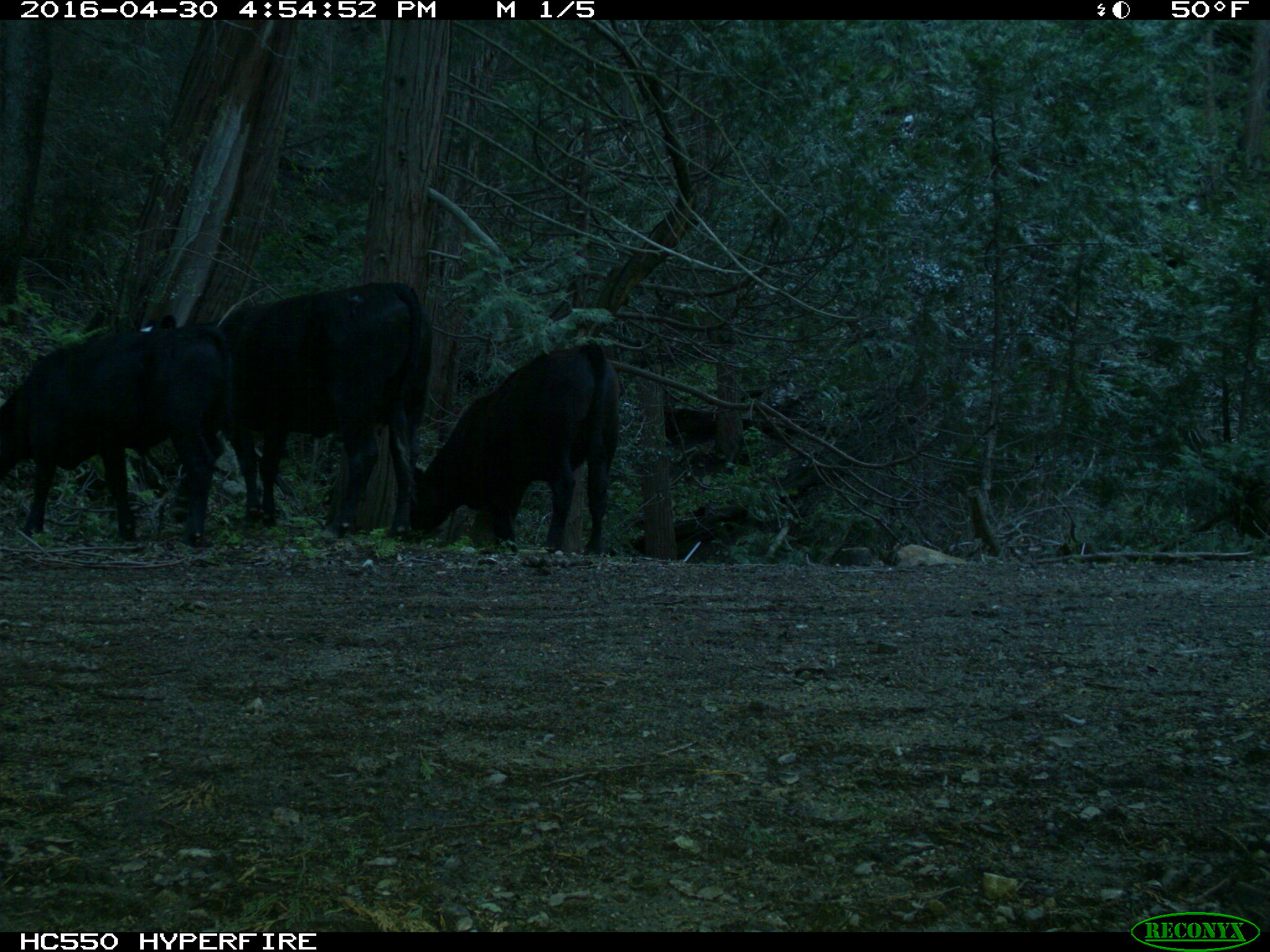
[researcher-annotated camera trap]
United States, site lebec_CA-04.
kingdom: Animalia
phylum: Chordata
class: Mammalia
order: Artiodactyla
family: Bovidae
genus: Bos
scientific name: Bos taurus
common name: domestic cow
Bos taurus (domestic cow).